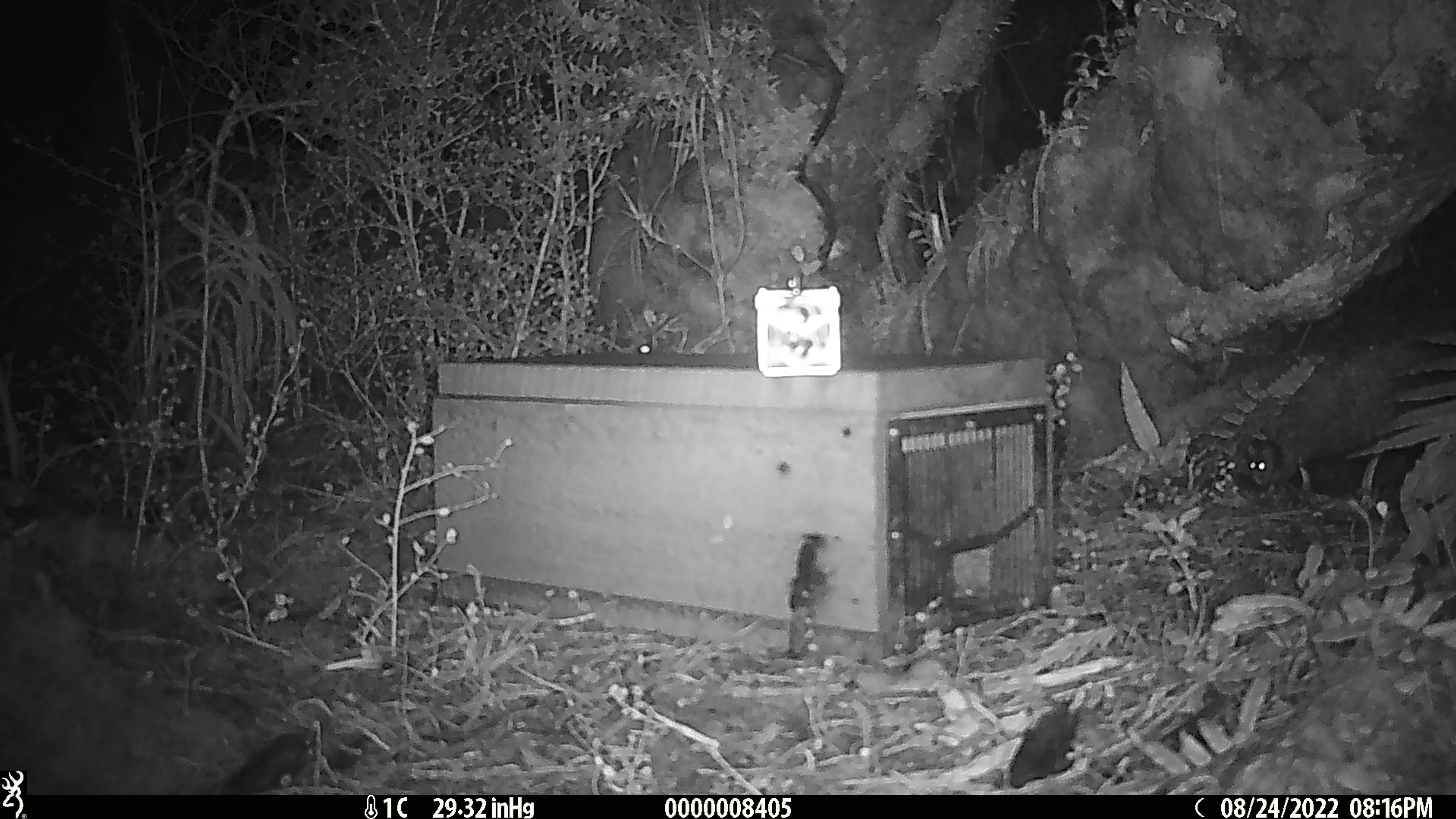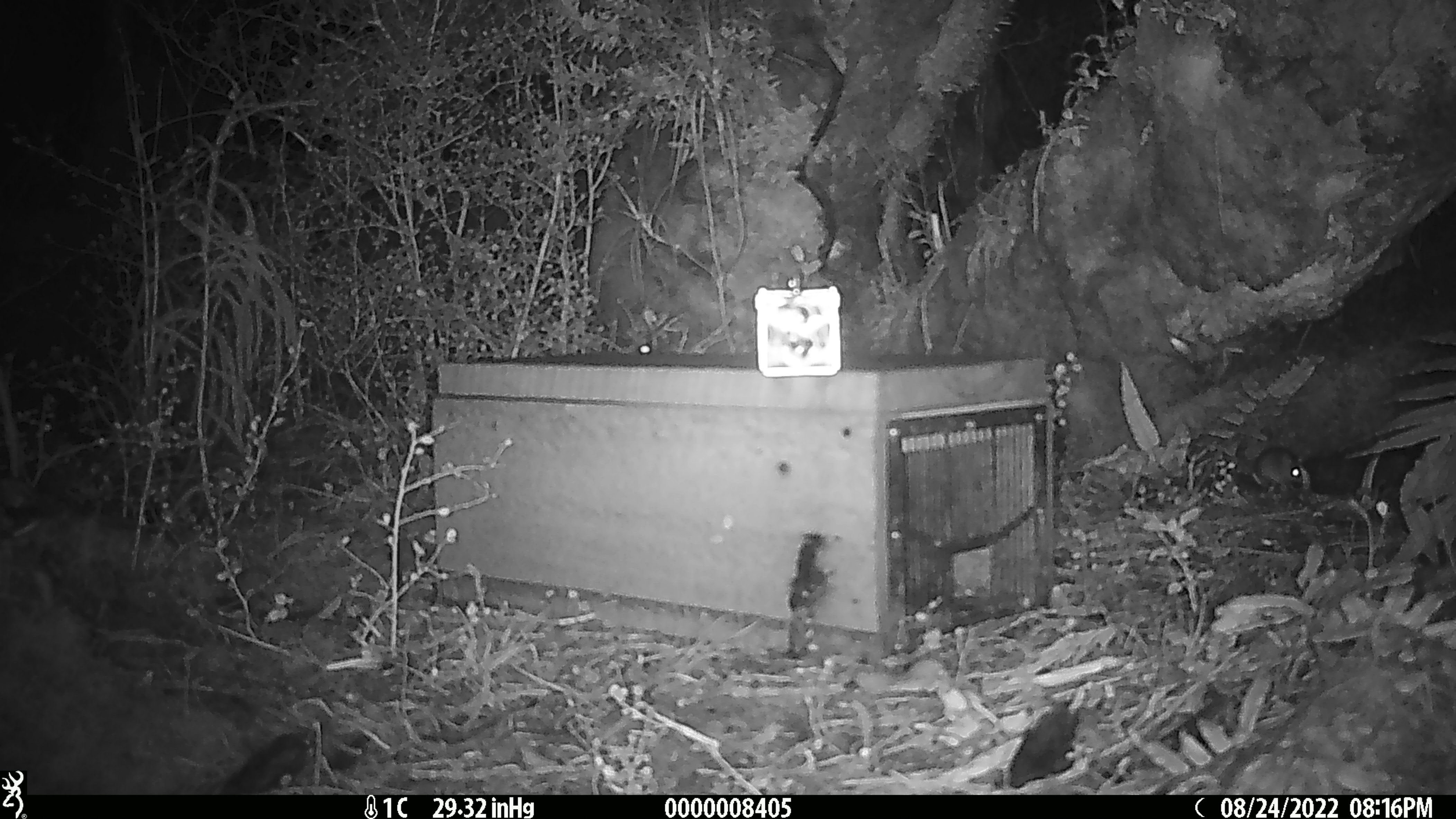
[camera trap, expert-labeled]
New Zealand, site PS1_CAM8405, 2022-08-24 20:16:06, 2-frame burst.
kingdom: Animalia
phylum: Chordata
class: Mammalia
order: Rodentia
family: Muridae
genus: Mus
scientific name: Mus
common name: mouse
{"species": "mouse (Mus)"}